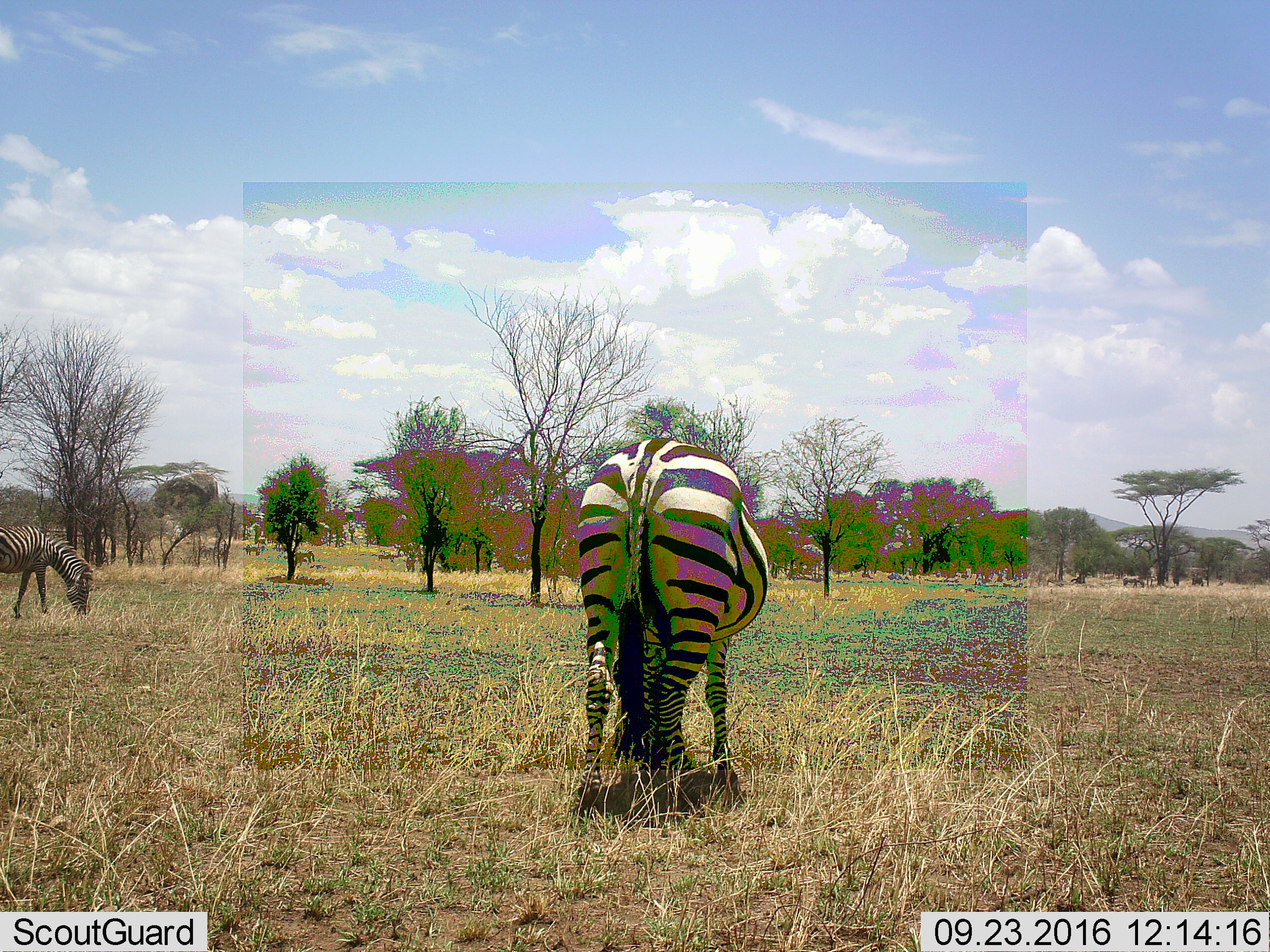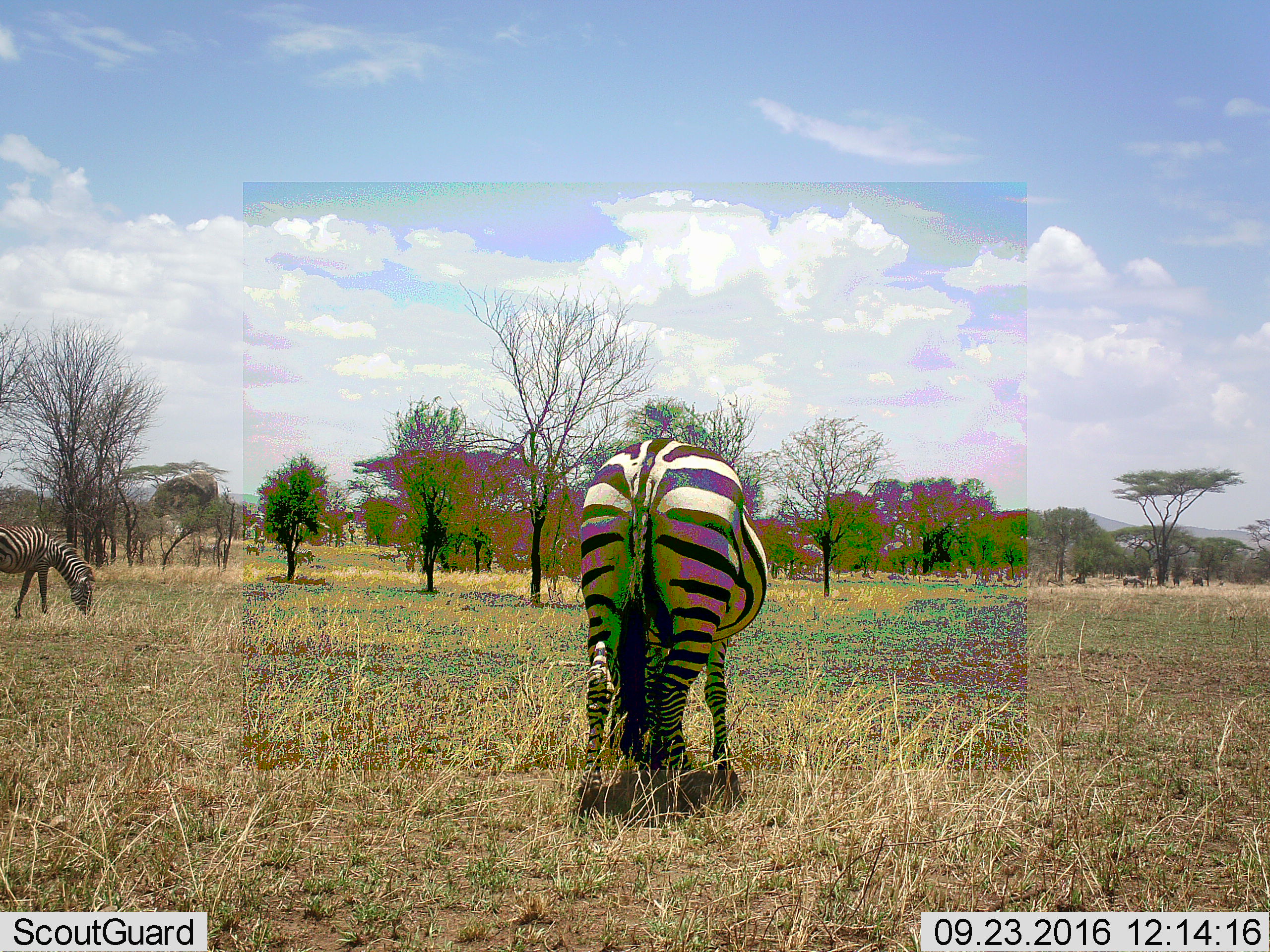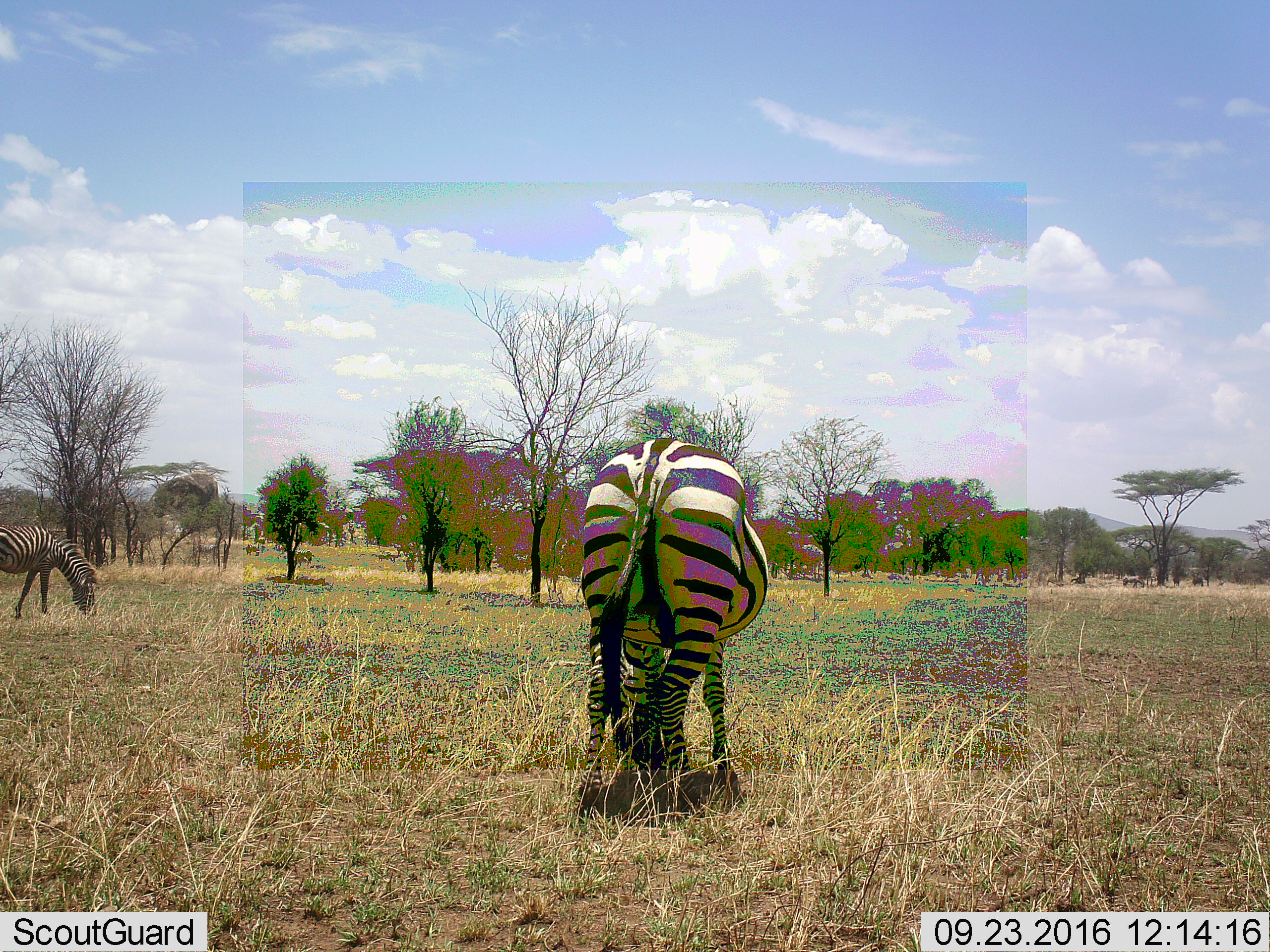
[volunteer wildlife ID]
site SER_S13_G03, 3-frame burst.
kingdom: Animalia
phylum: Chordata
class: Mammalia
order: Perissodactyla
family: Equidae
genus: Equus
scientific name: Equus quagga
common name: plains zebra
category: zebraplains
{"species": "zebraplains (plains zebra) (Equus quagga)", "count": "2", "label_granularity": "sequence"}